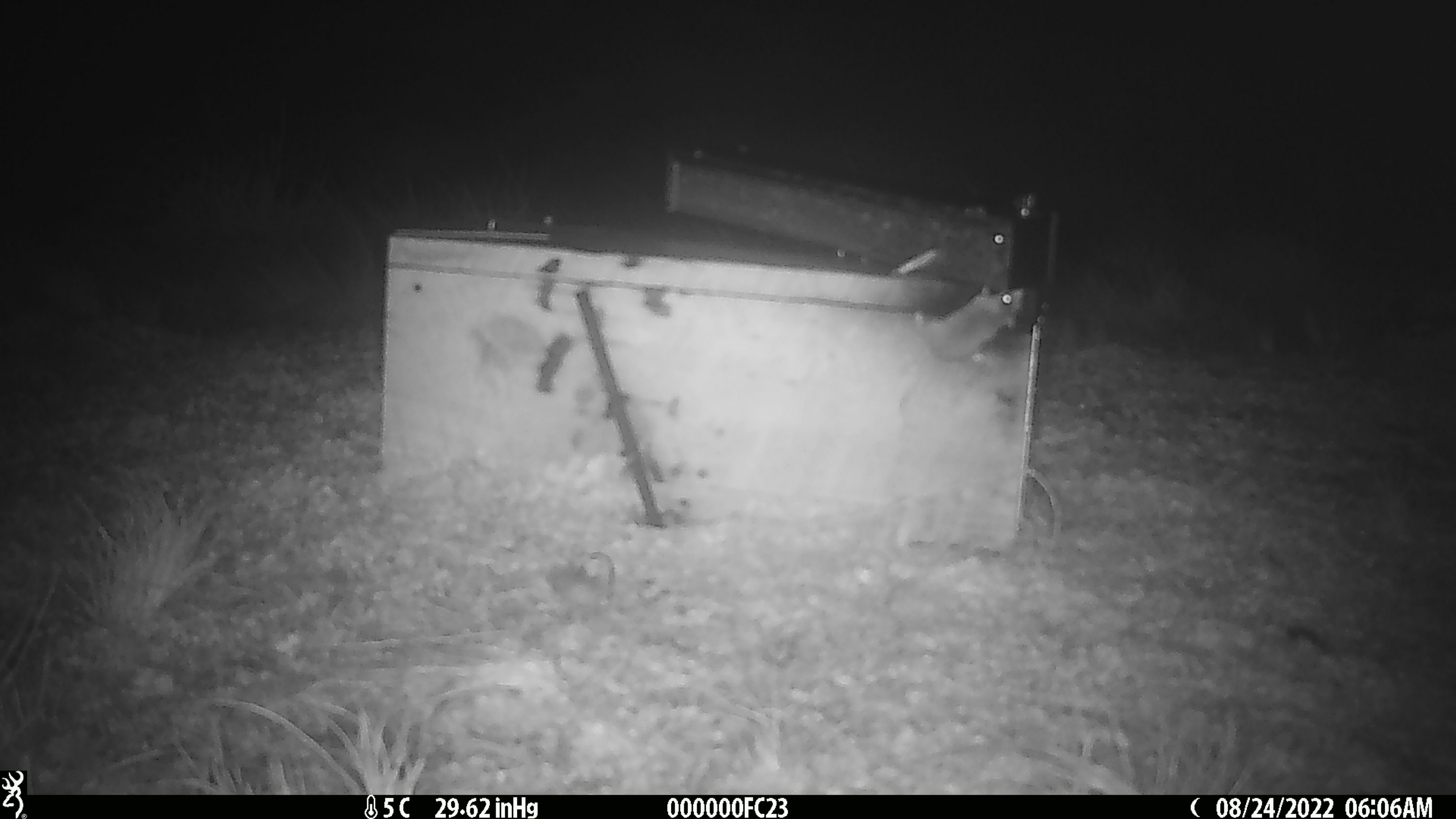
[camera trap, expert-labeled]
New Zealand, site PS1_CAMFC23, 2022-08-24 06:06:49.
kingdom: Animalia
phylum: Chordata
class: Mammalia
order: Rodentia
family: Muridae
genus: Mus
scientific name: Mus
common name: mouse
Mouse (Mus).